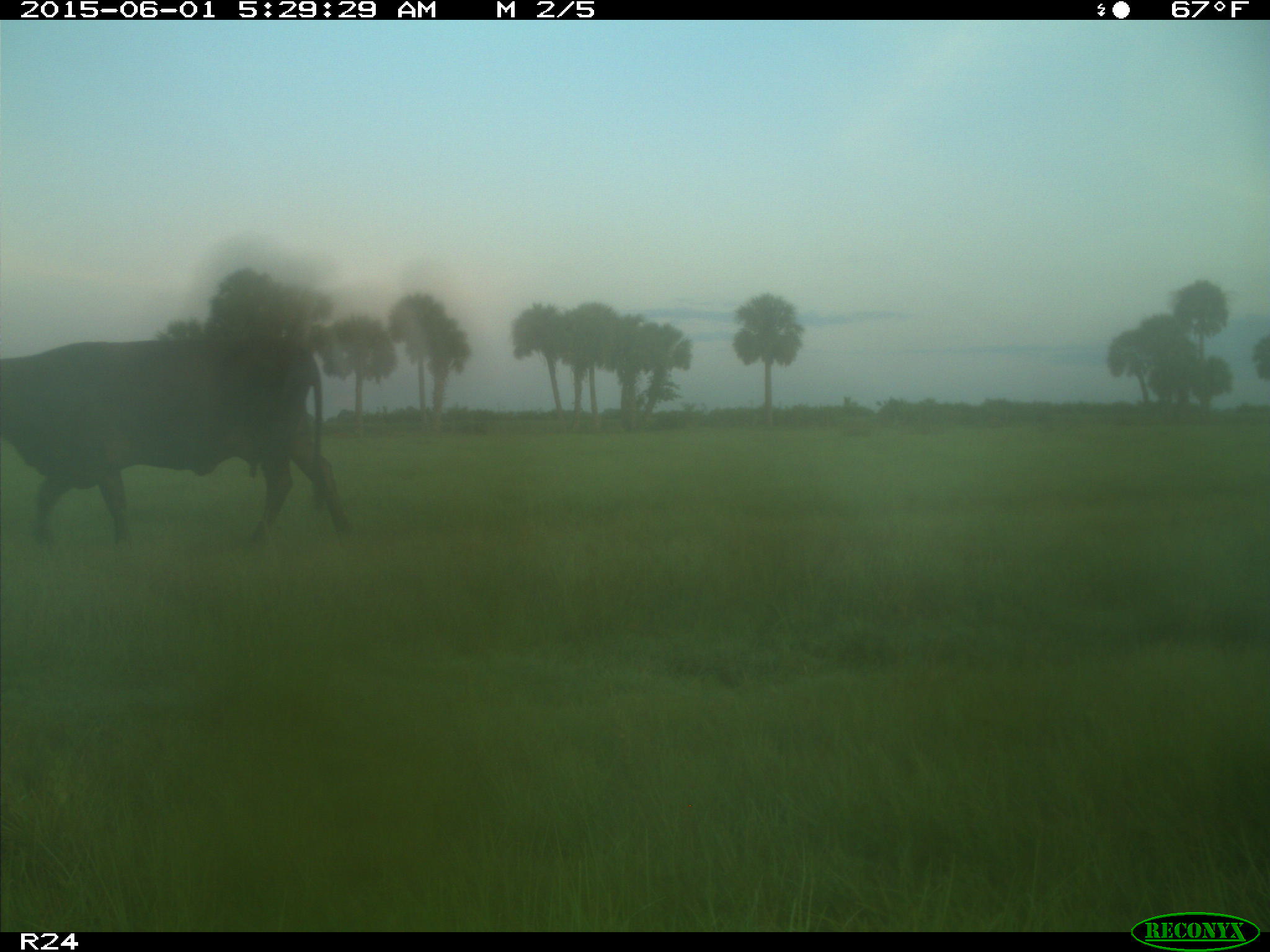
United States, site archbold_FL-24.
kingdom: Animalia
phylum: Chordata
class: Mammalia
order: Artiodactyla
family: Bovidae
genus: Bos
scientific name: Bos taurus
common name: domestic cow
Bos taurus (domestic cow).